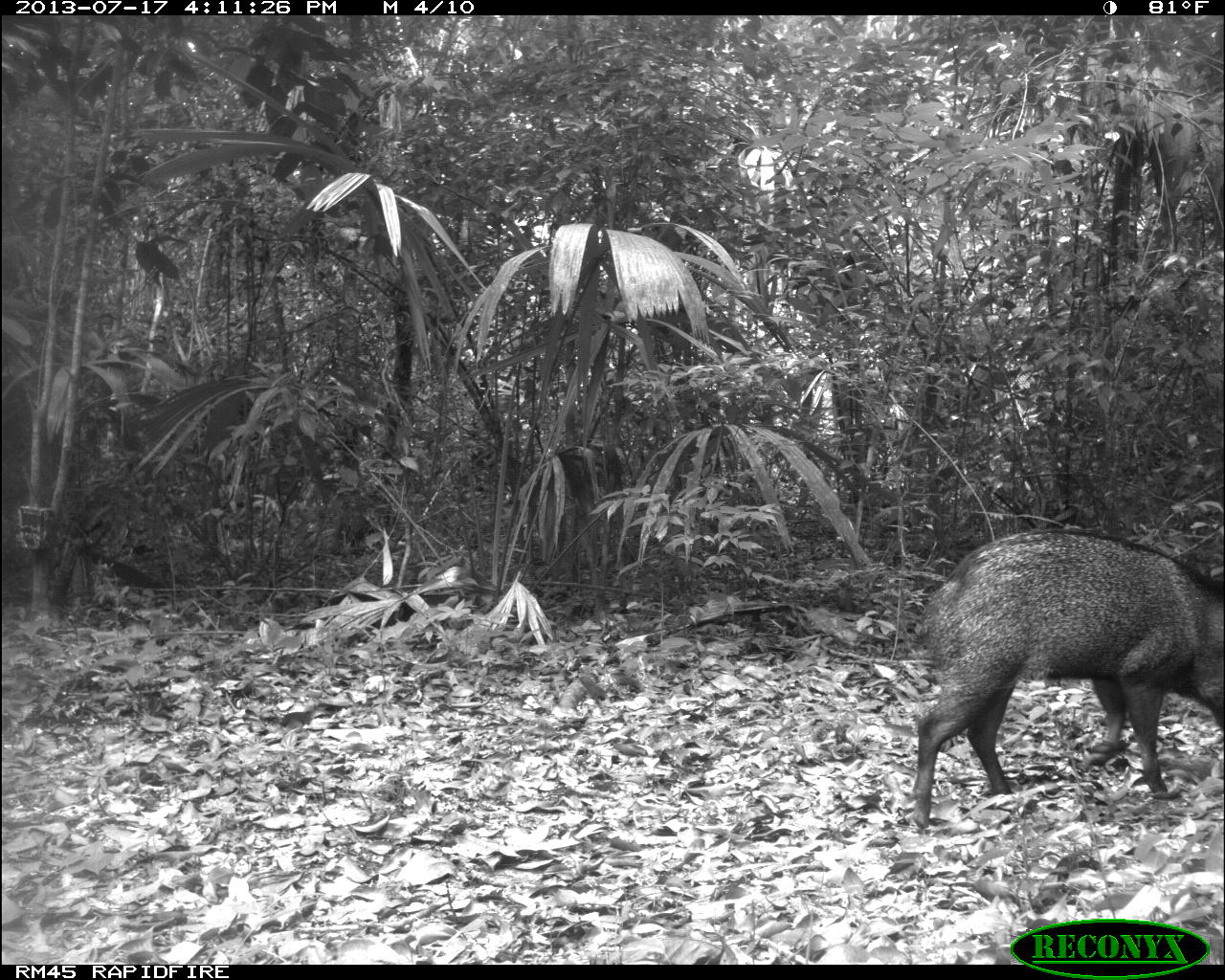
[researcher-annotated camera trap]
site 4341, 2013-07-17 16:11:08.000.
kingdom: Animalia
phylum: Chordata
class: Mammalia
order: Artiodactyla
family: Tayassuidae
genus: Pecari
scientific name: Pecari tajacu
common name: collared peccary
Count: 1.